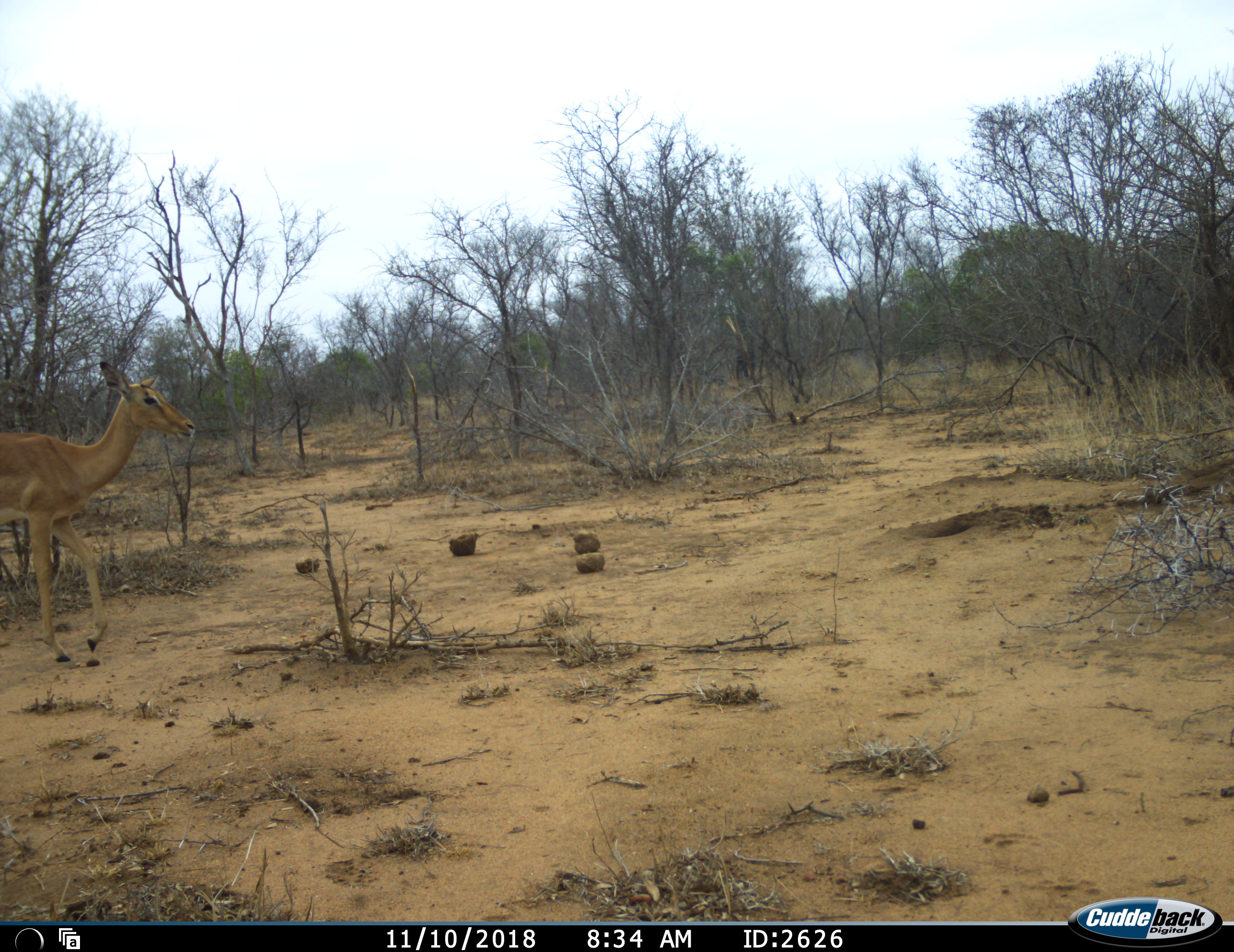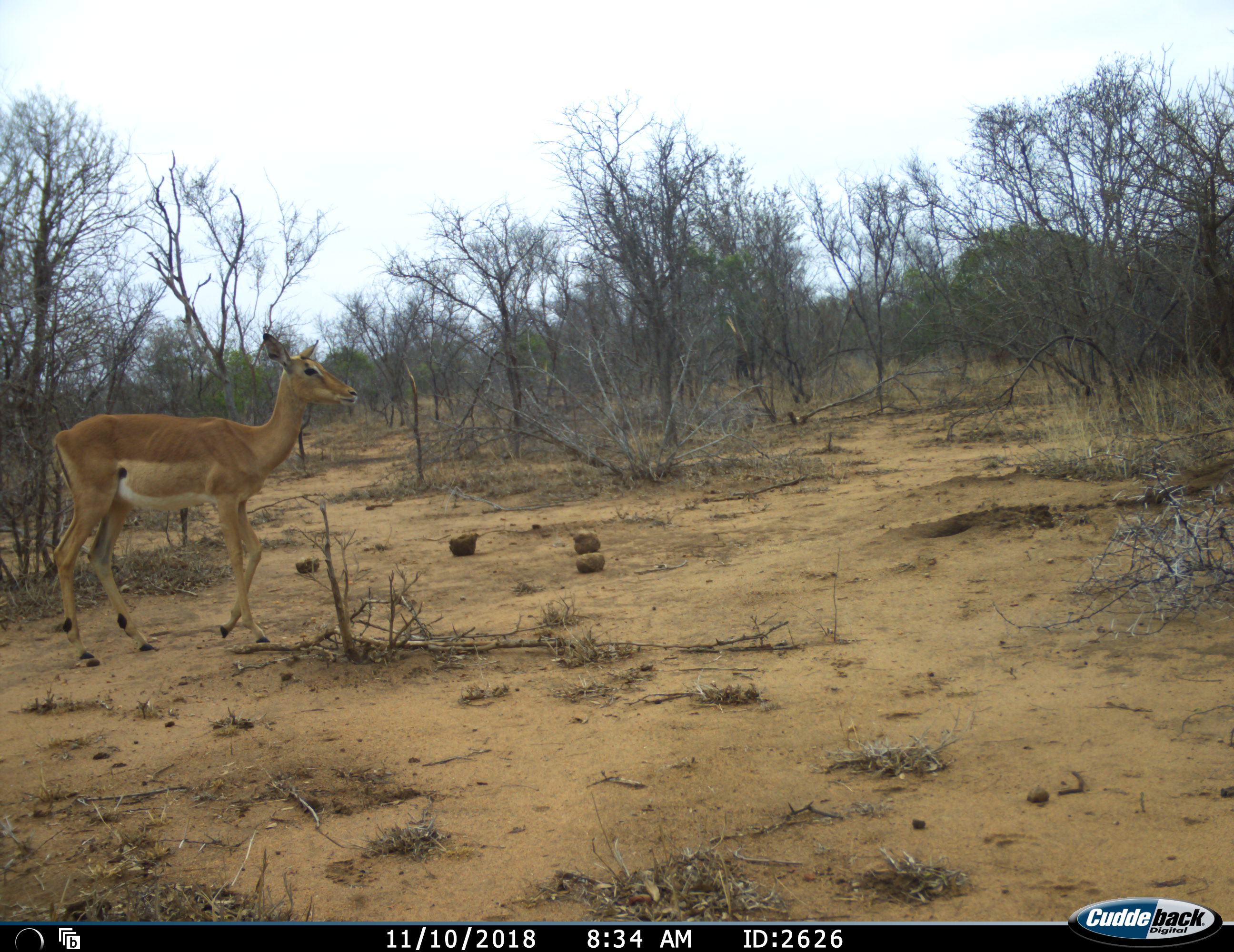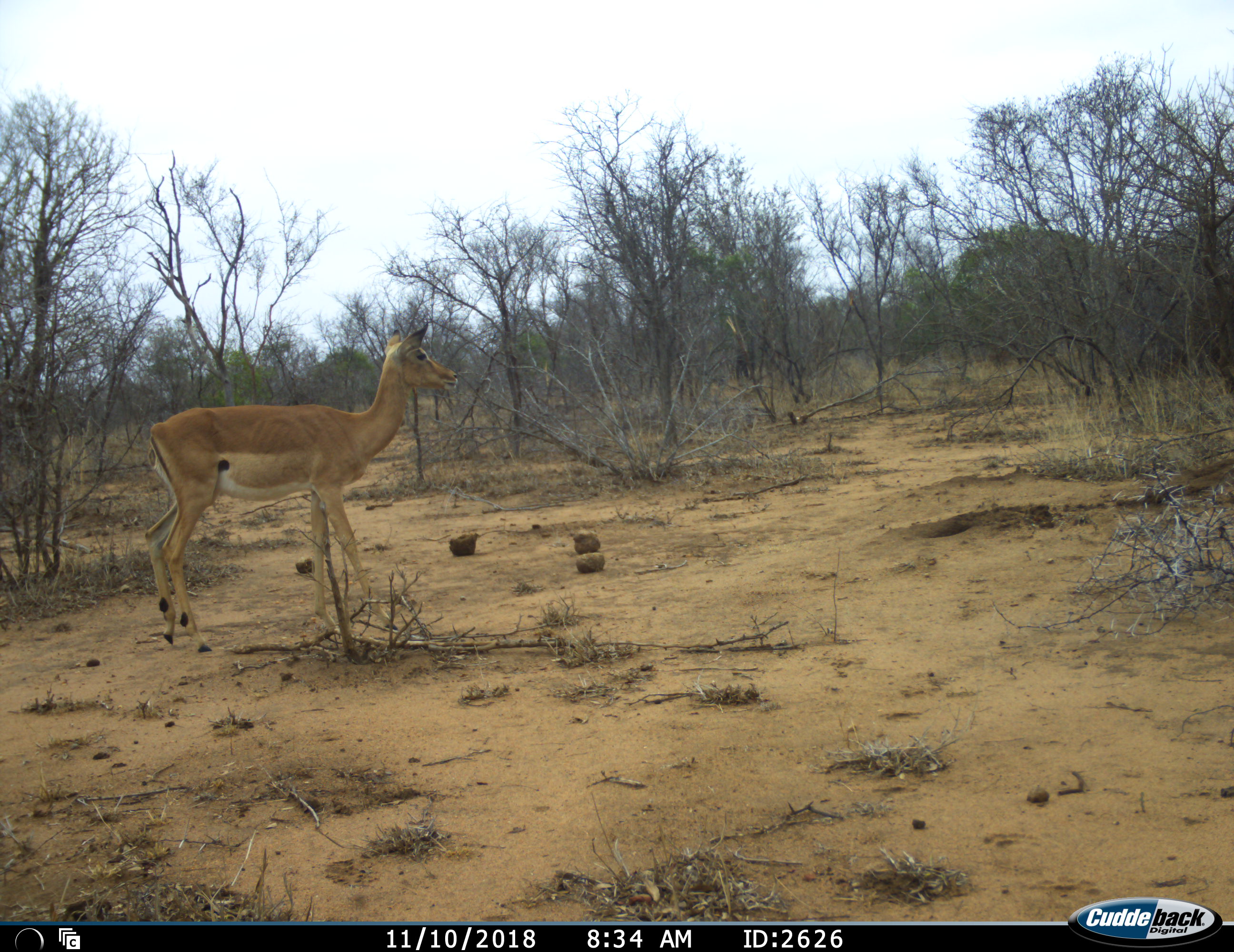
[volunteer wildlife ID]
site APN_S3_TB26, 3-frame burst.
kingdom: Animalia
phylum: Chordata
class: Mammalia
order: Artiodactyla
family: Bovidae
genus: Aepyceros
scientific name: Aepyceros melampus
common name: impala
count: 1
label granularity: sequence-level